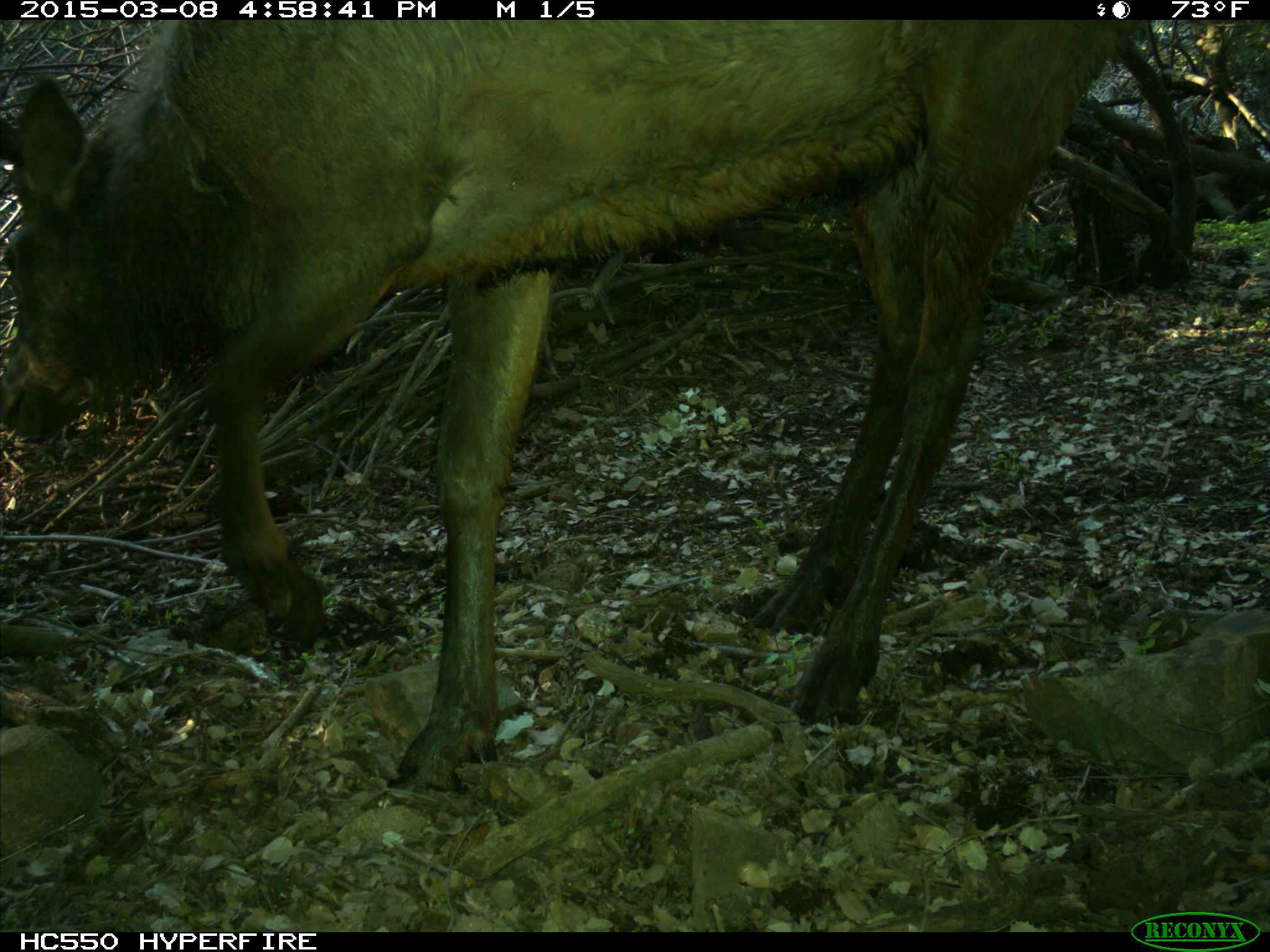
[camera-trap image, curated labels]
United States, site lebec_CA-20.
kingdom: Animalia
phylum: Chordata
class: Mammalia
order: Artiodactyla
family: Cervidae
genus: Cervus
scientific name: Cervus canadensis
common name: elk